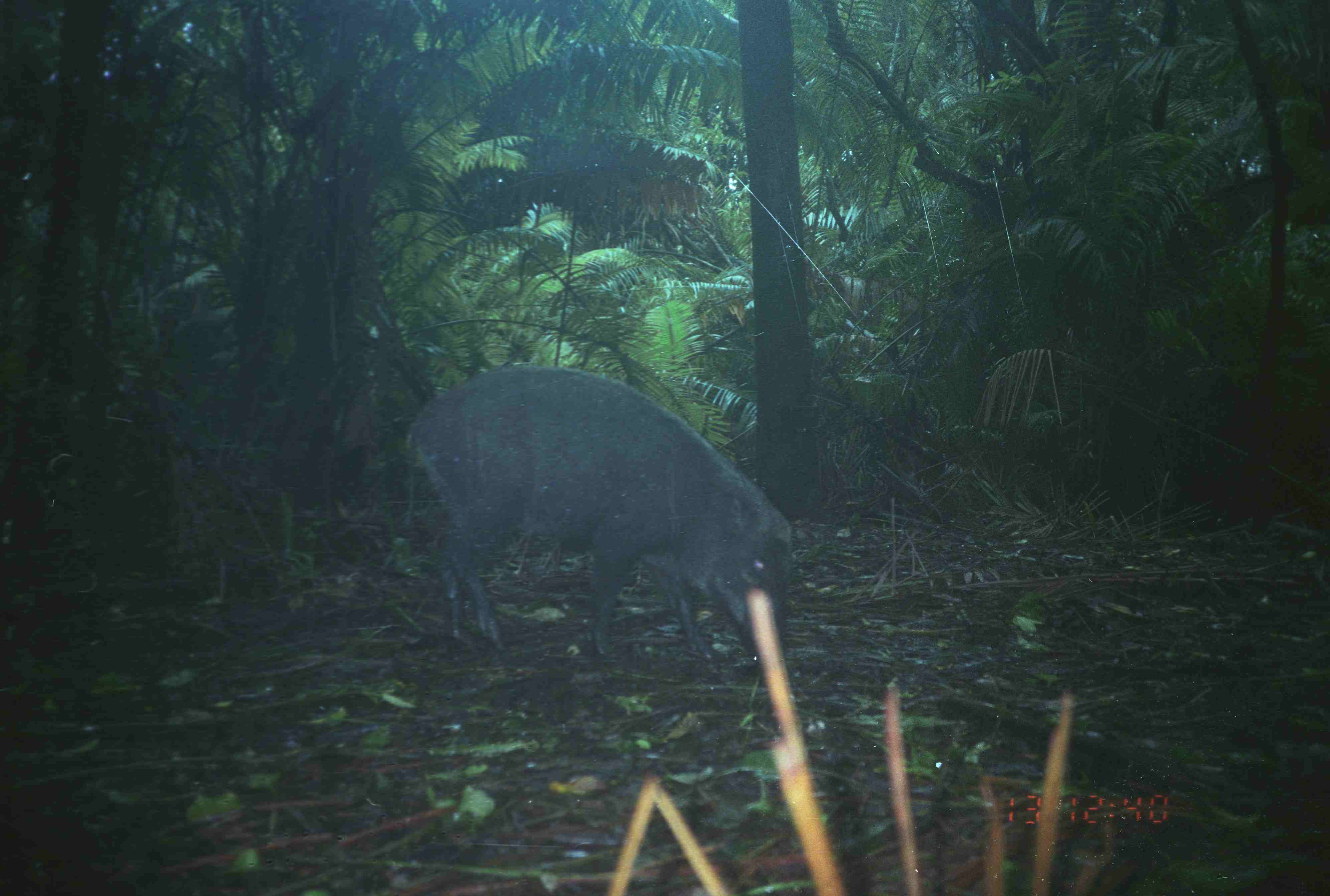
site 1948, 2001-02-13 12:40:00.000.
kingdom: Animalia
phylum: Chordata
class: Mammalia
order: Artiodactyla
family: Suidae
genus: Sus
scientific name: Sus scrofa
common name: wild boar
Sus scrofa (wild boar), count 1.